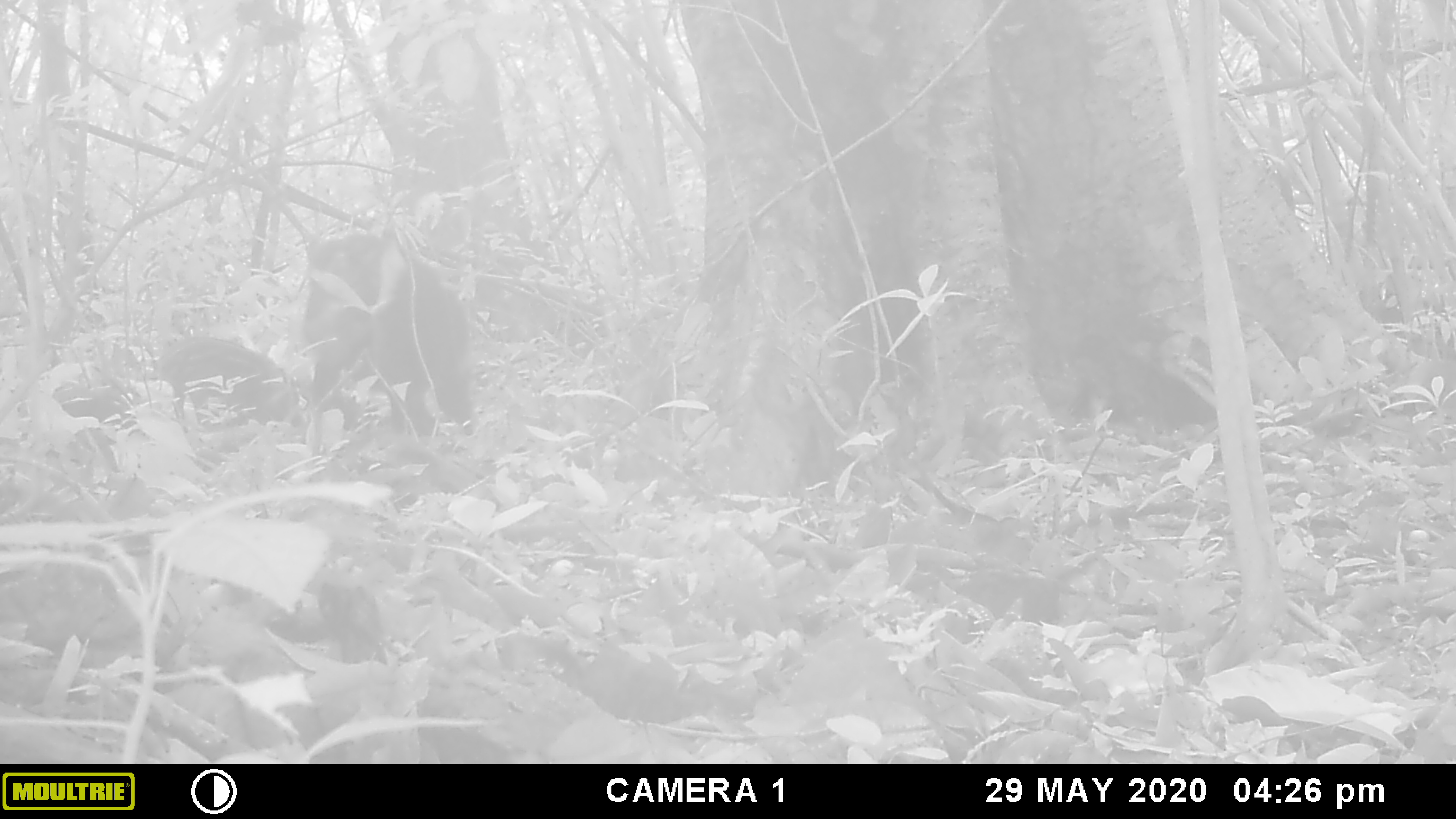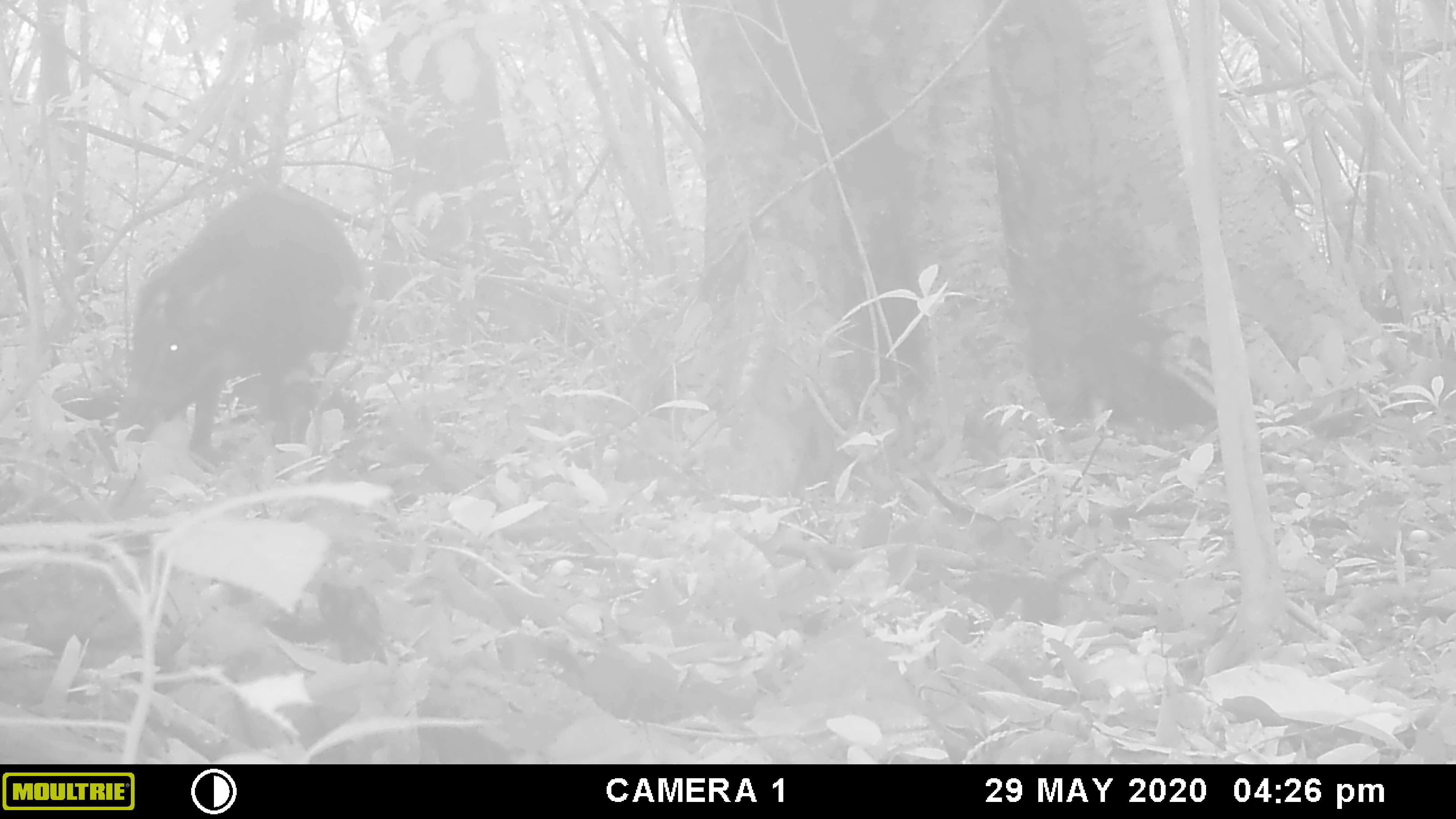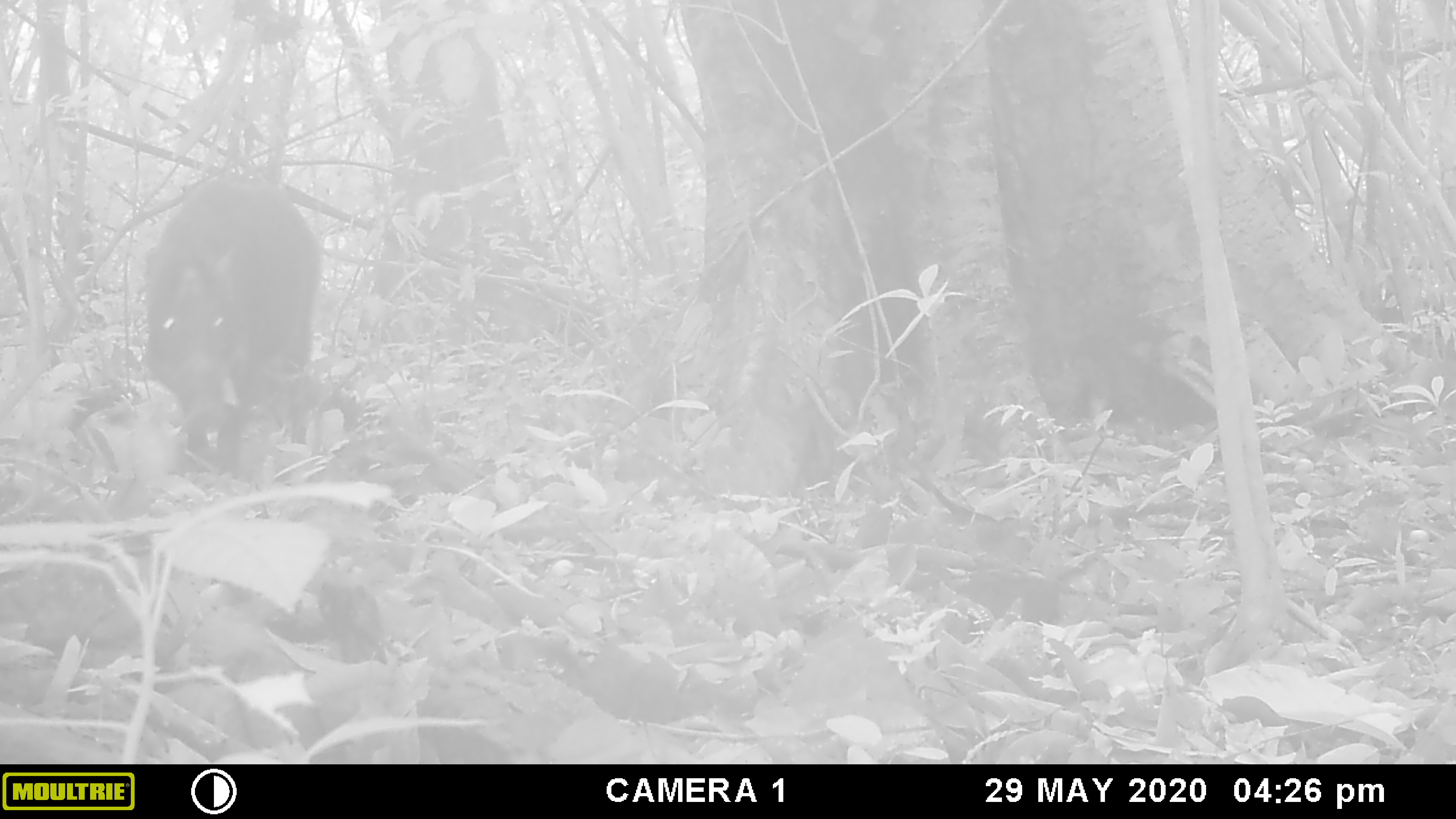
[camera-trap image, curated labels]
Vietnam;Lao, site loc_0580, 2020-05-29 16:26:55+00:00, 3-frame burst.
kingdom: Animalia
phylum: Chordata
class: Mammalia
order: Artiodactyla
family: Suidae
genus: Sus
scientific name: Sus scrofa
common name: eurasian wild pig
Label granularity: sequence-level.